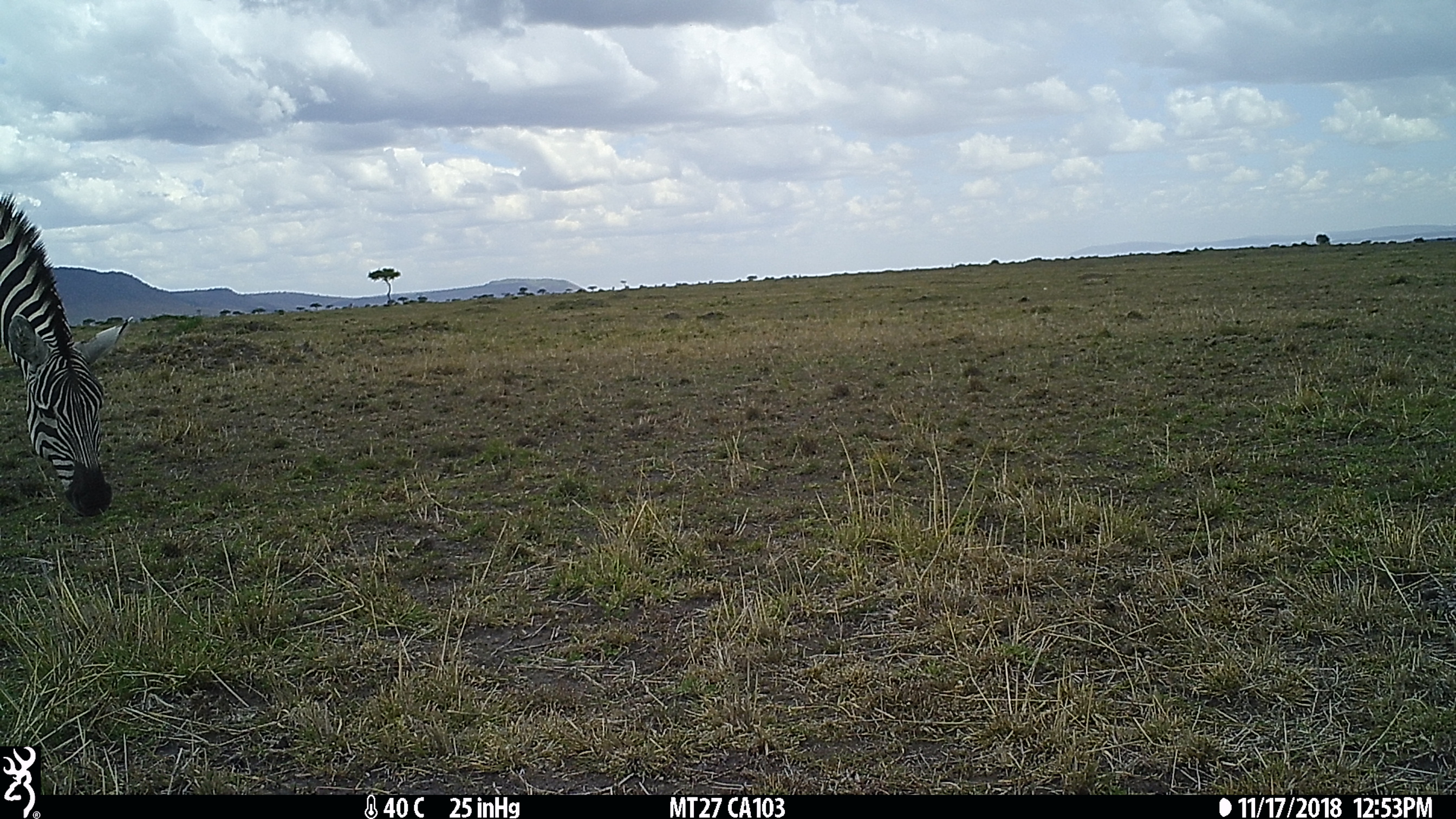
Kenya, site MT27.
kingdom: Animalia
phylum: Chordata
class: Mammalia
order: Perissodactyla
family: Equidae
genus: Equus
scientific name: Equus quagga burchellii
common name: burchell's zebra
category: zebra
Zebra (burchell's zebra) (Equus quagga burchellii).